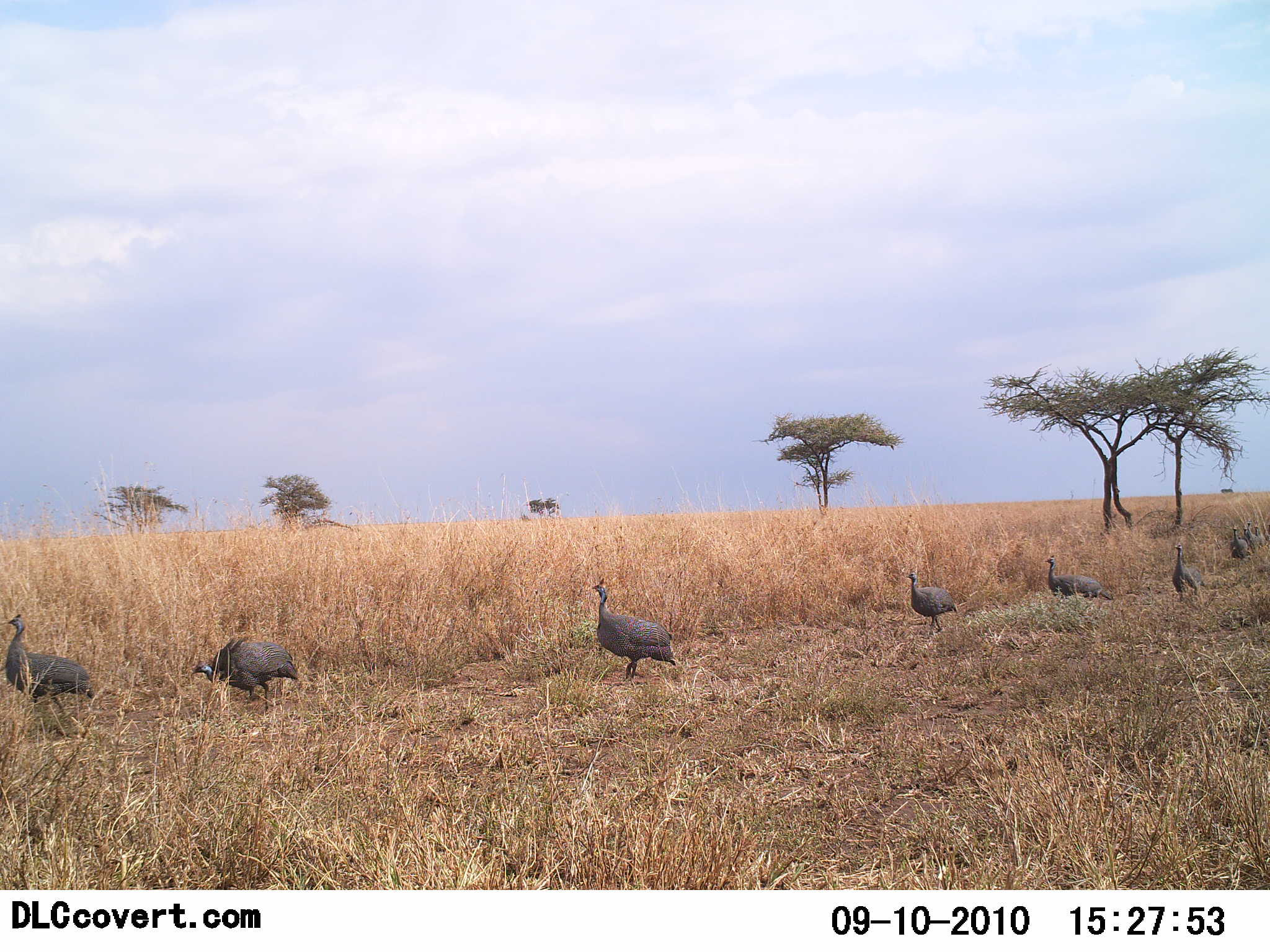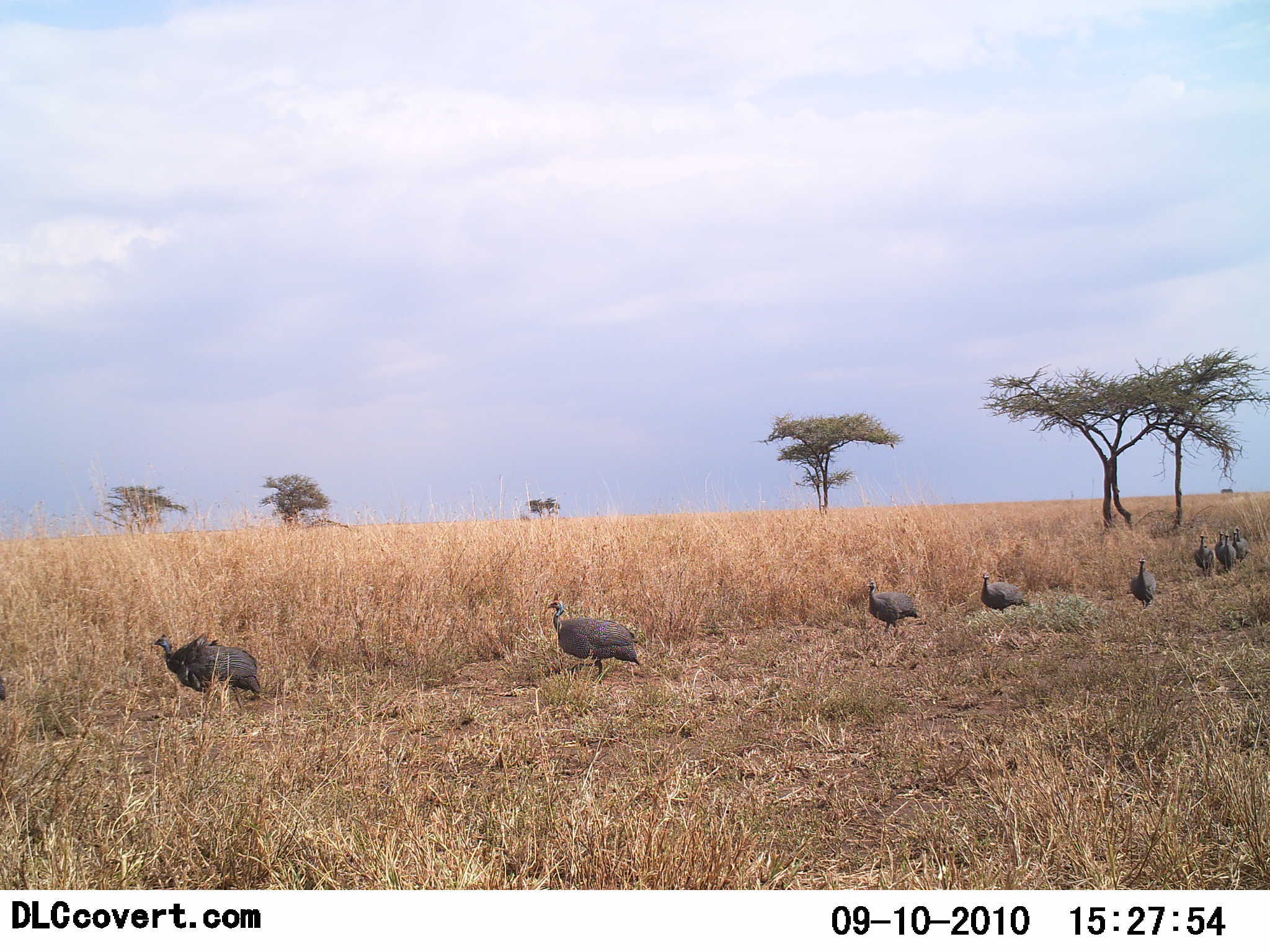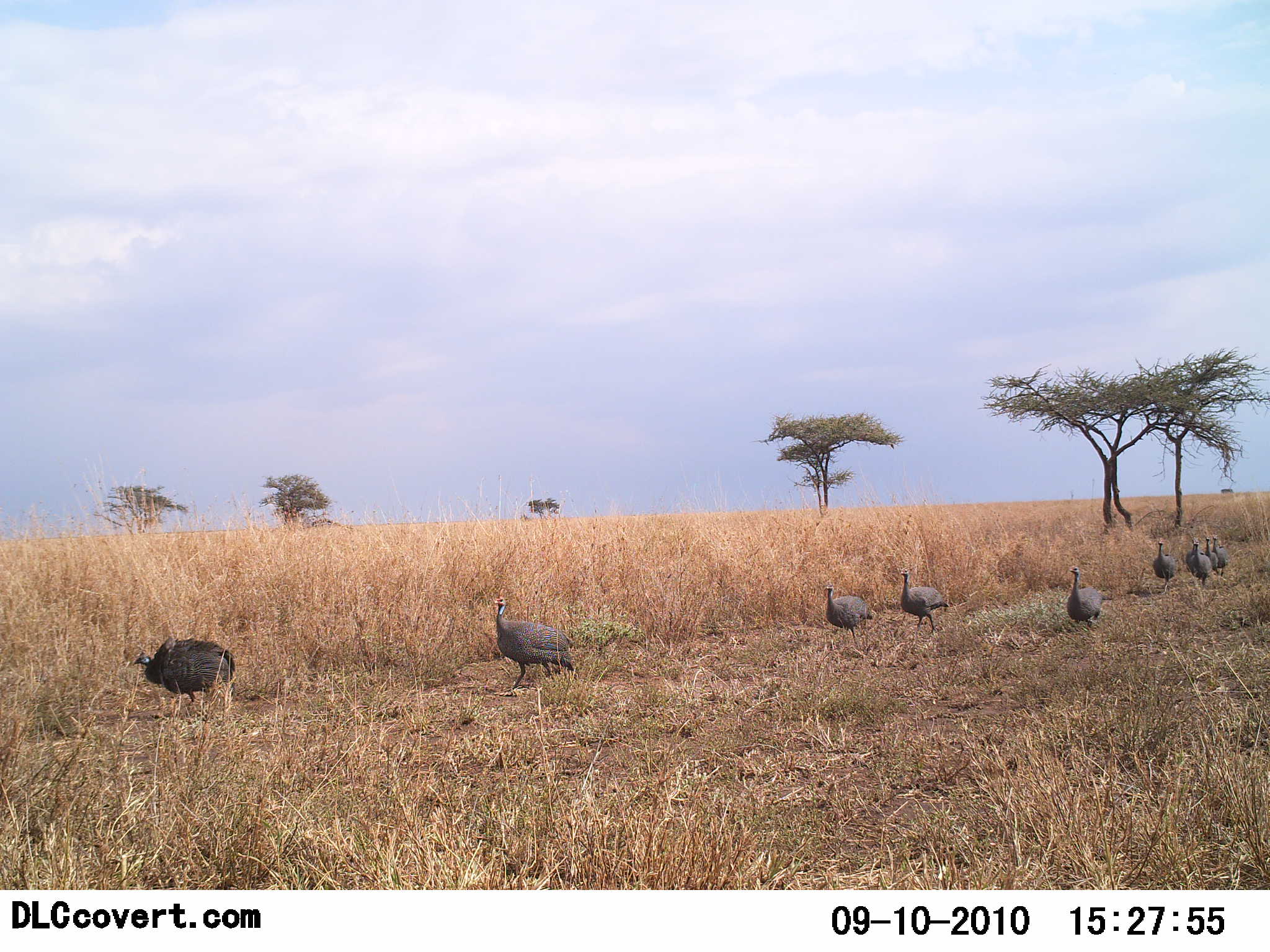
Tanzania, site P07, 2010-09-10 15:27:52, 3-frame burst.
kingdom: Animalia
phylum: Chordata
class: Aves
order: Galliformes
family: Numididae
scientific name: Numididae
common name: guinea fowl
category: guineafowl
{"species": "guineafowl (guinea fowl) (Numididae)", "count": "10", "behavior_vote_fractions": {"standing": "0%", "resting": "0%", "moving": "100%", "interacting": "0%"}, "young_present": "0%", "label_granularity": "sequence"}